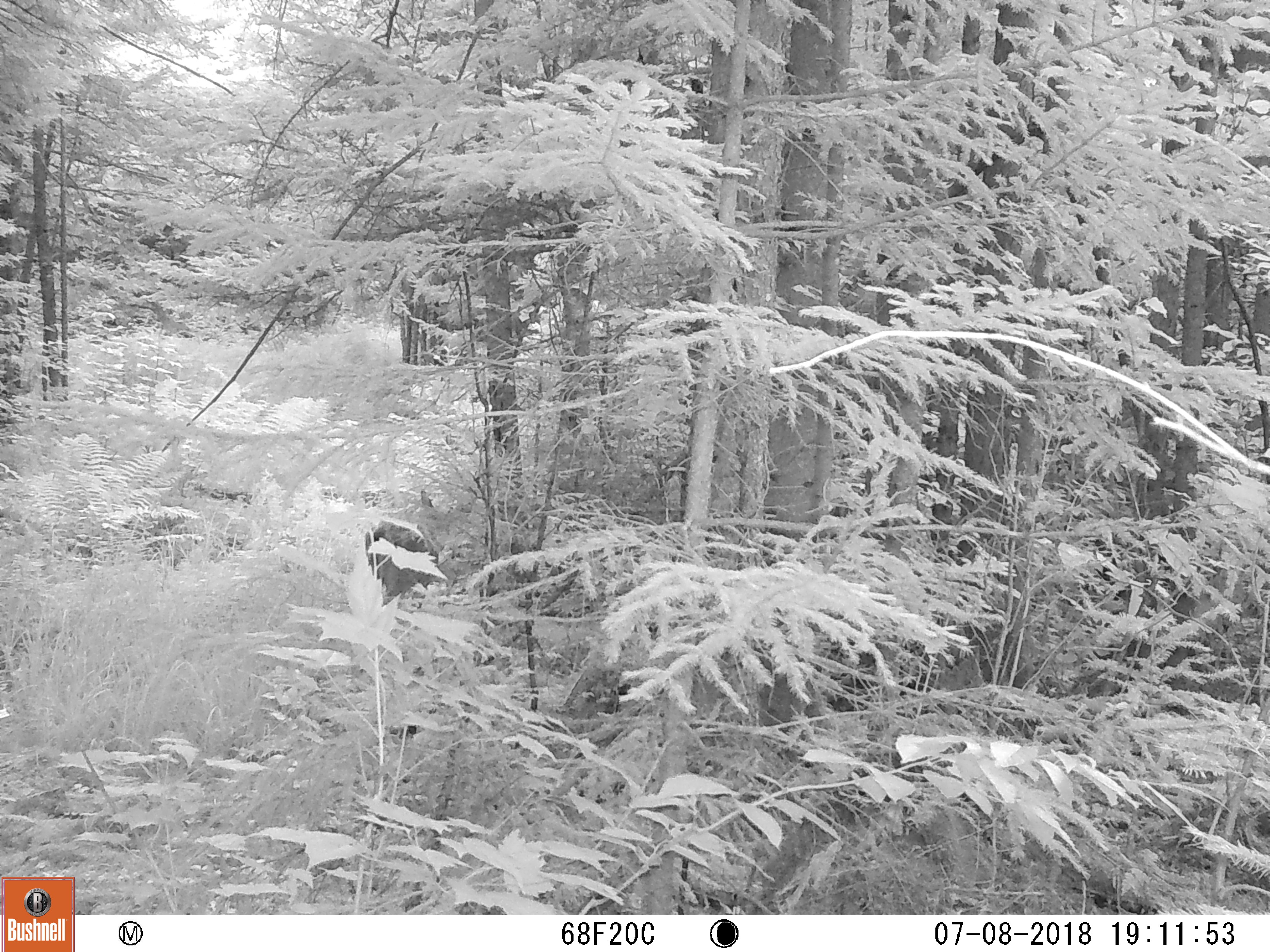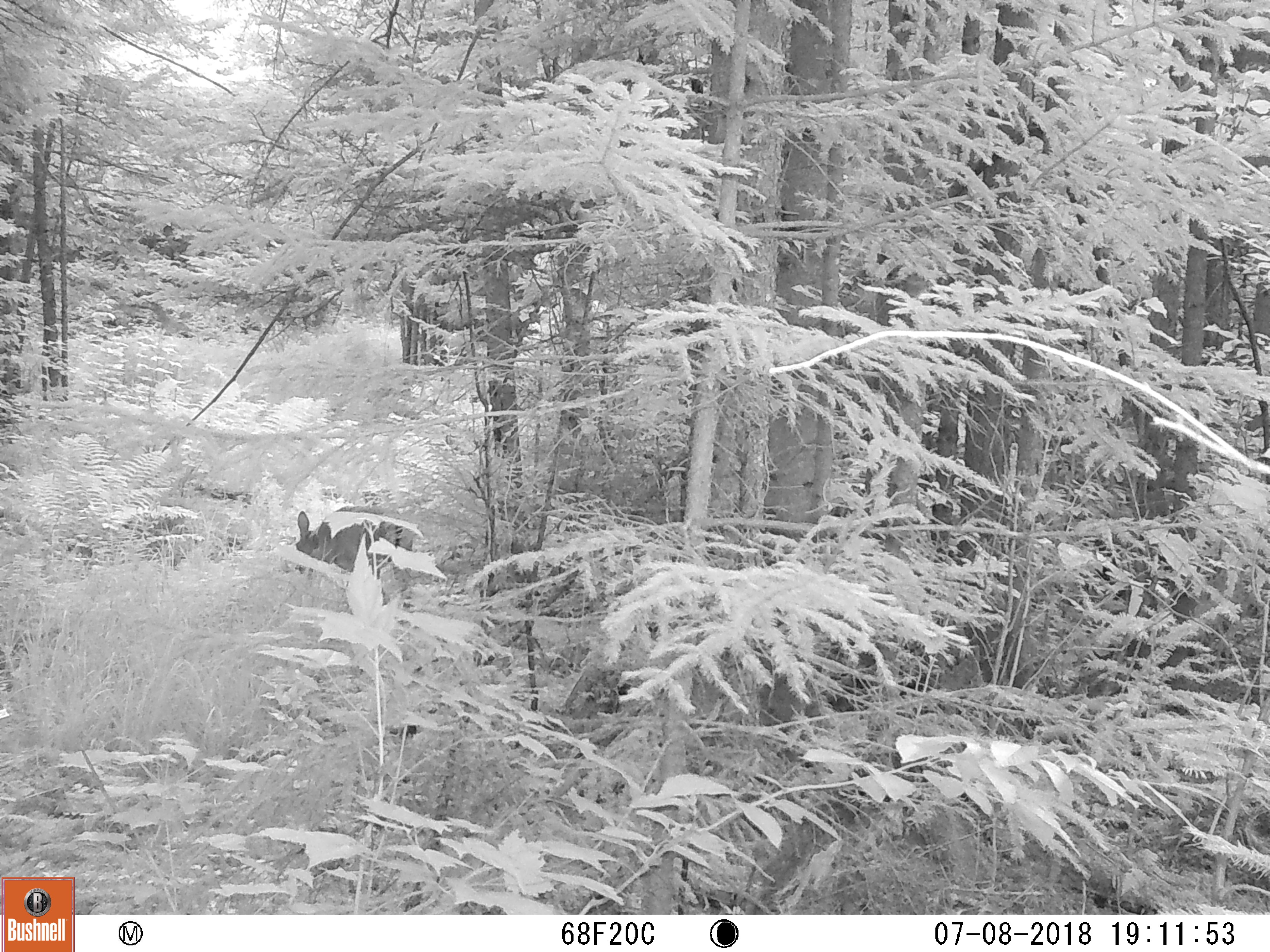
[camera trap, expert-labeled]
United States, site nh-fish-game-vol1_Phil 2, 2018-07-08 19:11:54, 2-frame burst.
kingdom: Animalia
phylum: Chordata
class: Mammalia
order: Artiodactyla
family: Cervidae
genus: Odocoileus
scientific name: Odocoileus virginianus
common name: white-tailed deer